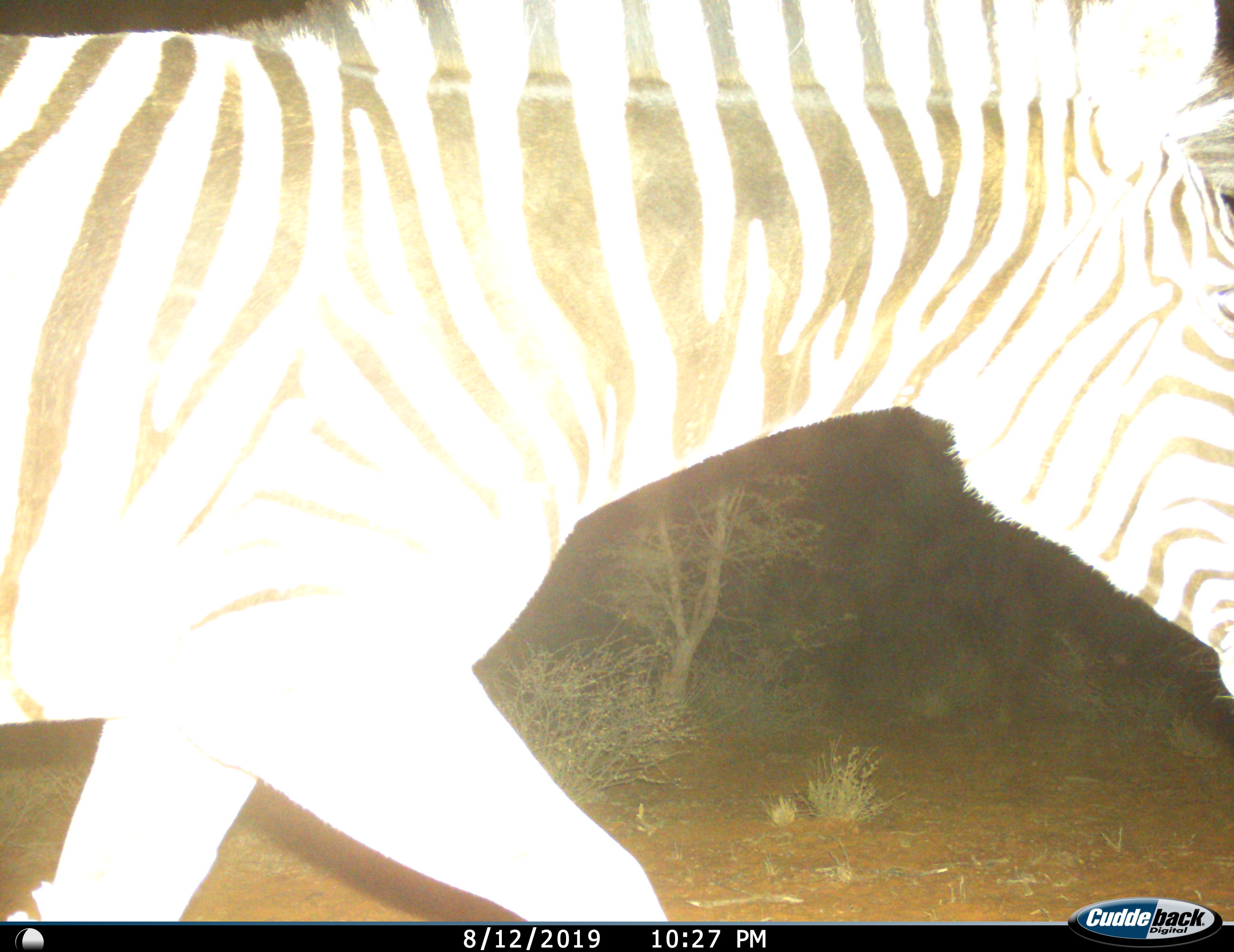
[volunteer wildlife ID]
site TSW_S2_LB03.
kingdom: Animalia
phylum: Chordata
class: Mammalia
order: Perissodactyla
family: Equidae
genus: Equus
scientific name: Equus quagga burchellii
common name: burchell's zebra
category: zebraburchells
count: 1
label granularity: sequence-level